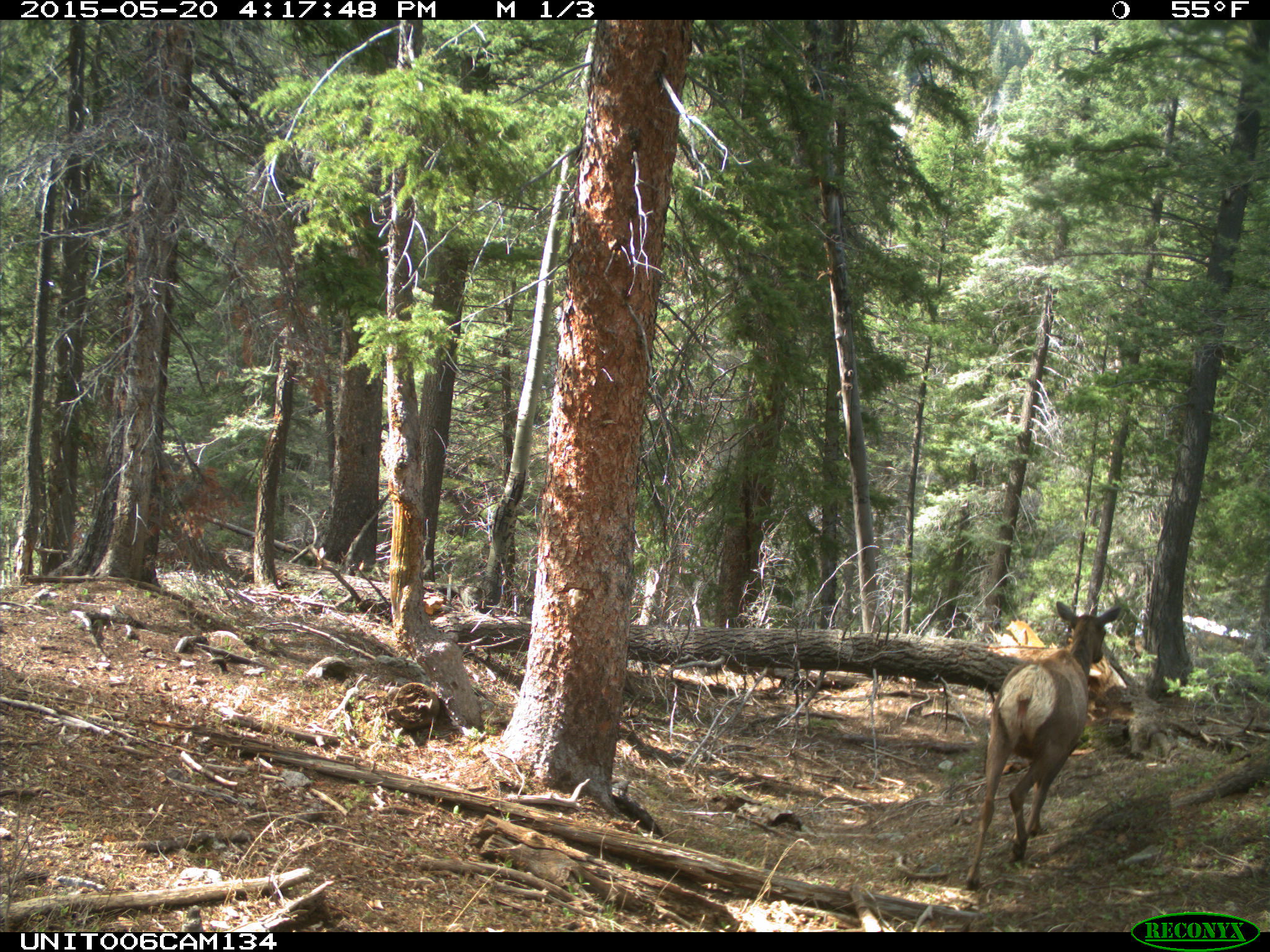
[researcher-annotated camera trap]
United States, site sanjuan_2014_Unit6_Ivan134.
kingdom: Animalia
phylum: Chordata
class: Mammalia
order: Artiodactyla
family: Cervidae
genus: Cervus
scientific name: Cervus elaphus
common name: red deer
Cervus elaphus (red deer).